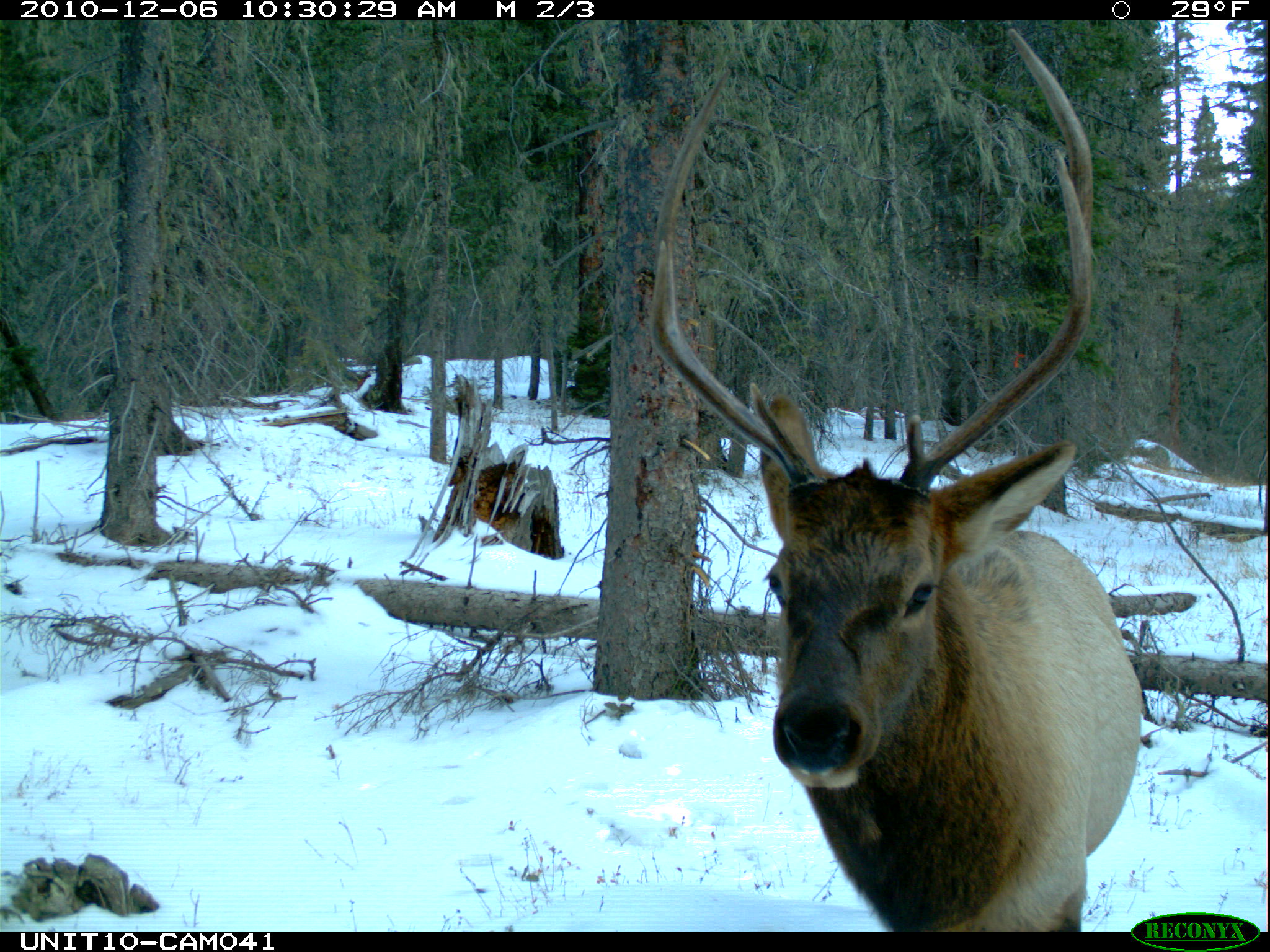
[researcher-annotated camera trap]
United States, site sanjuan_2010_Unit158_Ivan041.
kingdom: Animalia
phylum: Chordata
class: Mammalia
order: Artiodactyla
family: Cervidae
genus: Cervus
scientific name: Cervus elaphus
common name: red deer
Cervus elaphus (red deer).